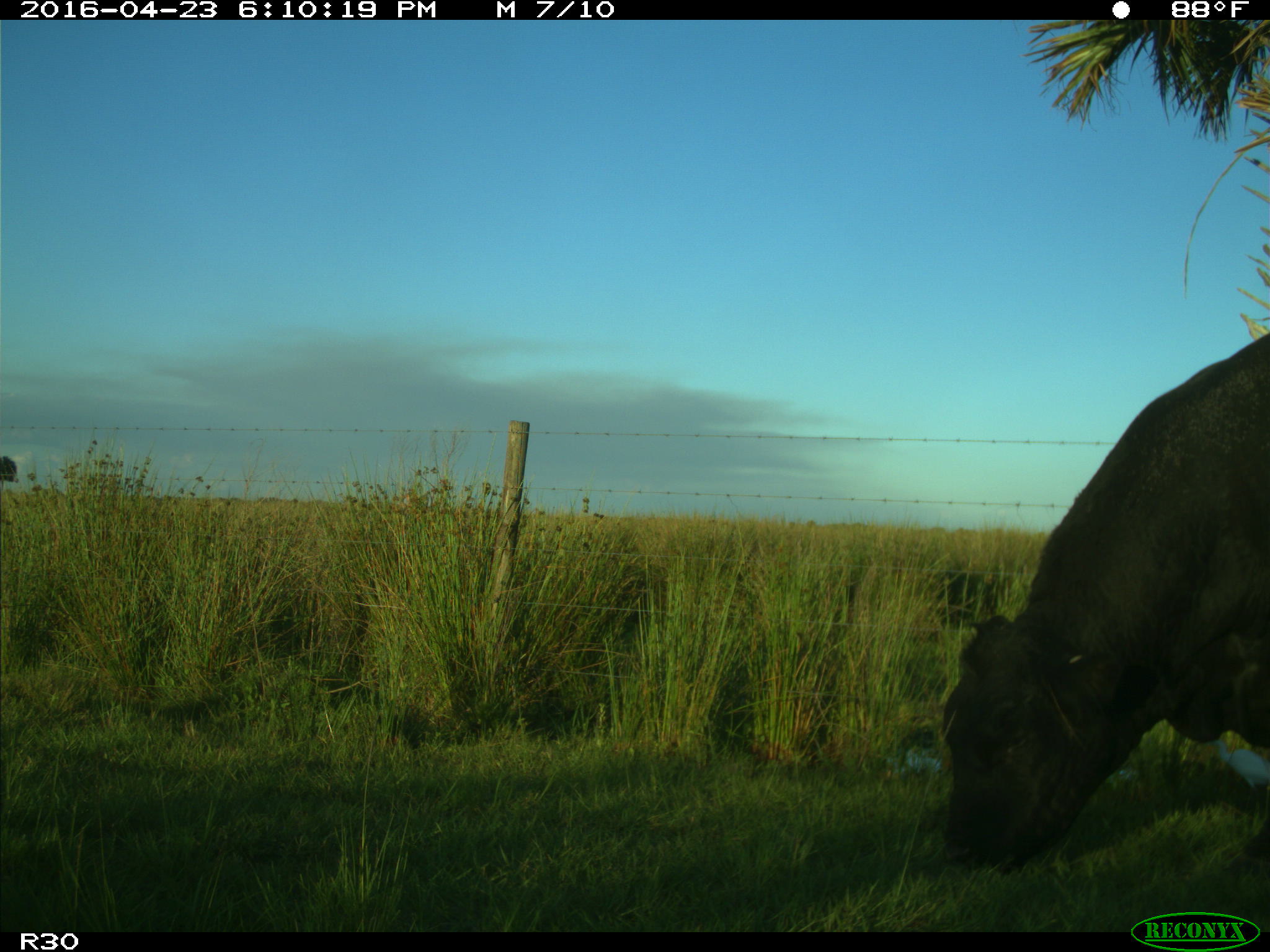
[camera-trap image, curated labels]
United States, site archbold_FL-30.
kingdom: Animalia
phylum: Chordata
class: Mammalia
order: Artiodactyla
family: Bovidae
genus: Bos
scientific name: Bos taurus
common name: domestic cow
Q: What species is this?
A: Bos taurus (domestic cow).